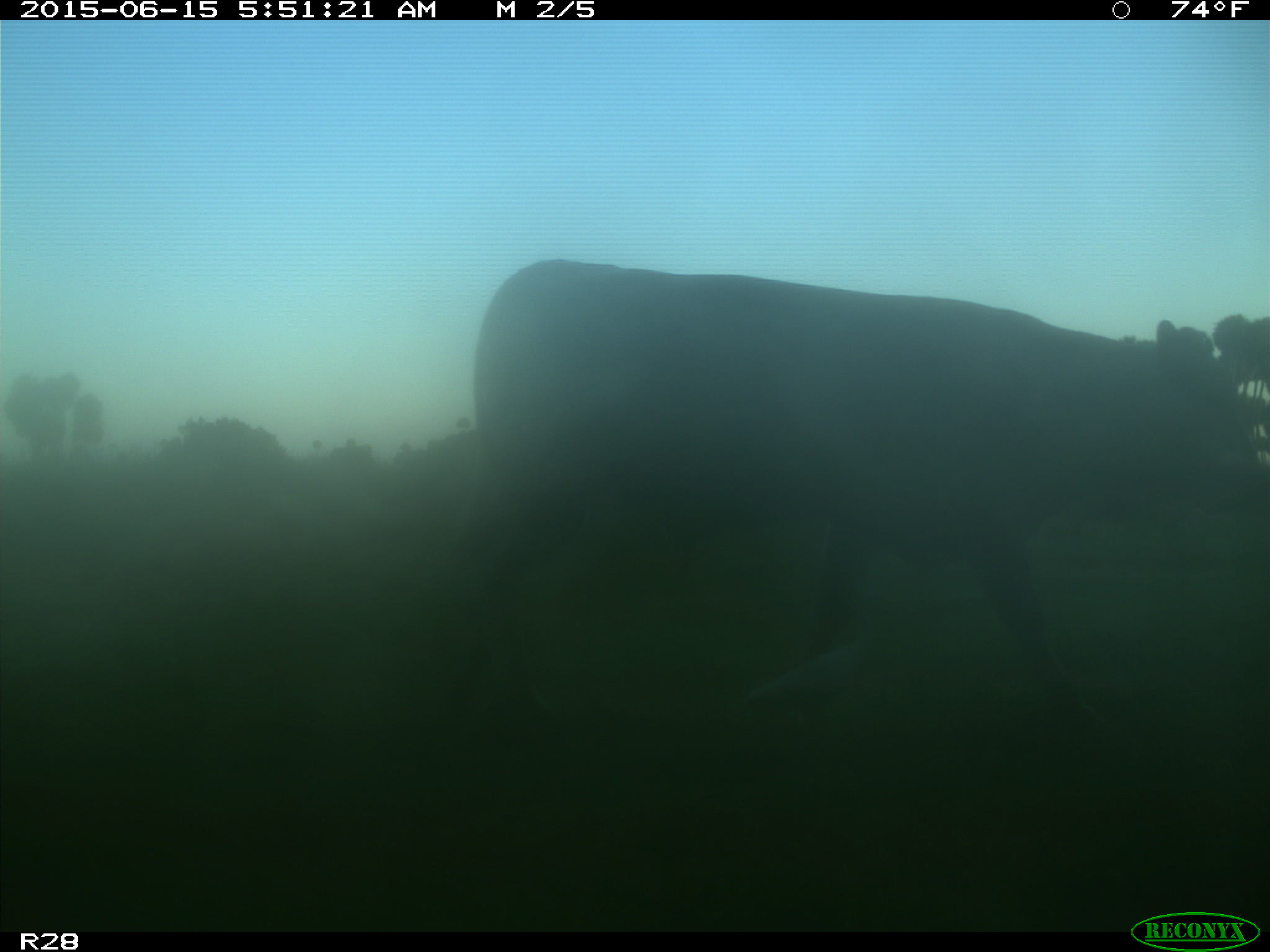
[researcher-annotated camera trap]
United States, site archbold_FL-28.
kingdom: Animalia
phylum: Chordata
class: Mammalia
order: Artiodactyla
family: Bovidae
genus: Bos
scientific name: Bos taurus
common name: domestic cow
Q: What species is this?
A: Bos taurus (domestic cow).